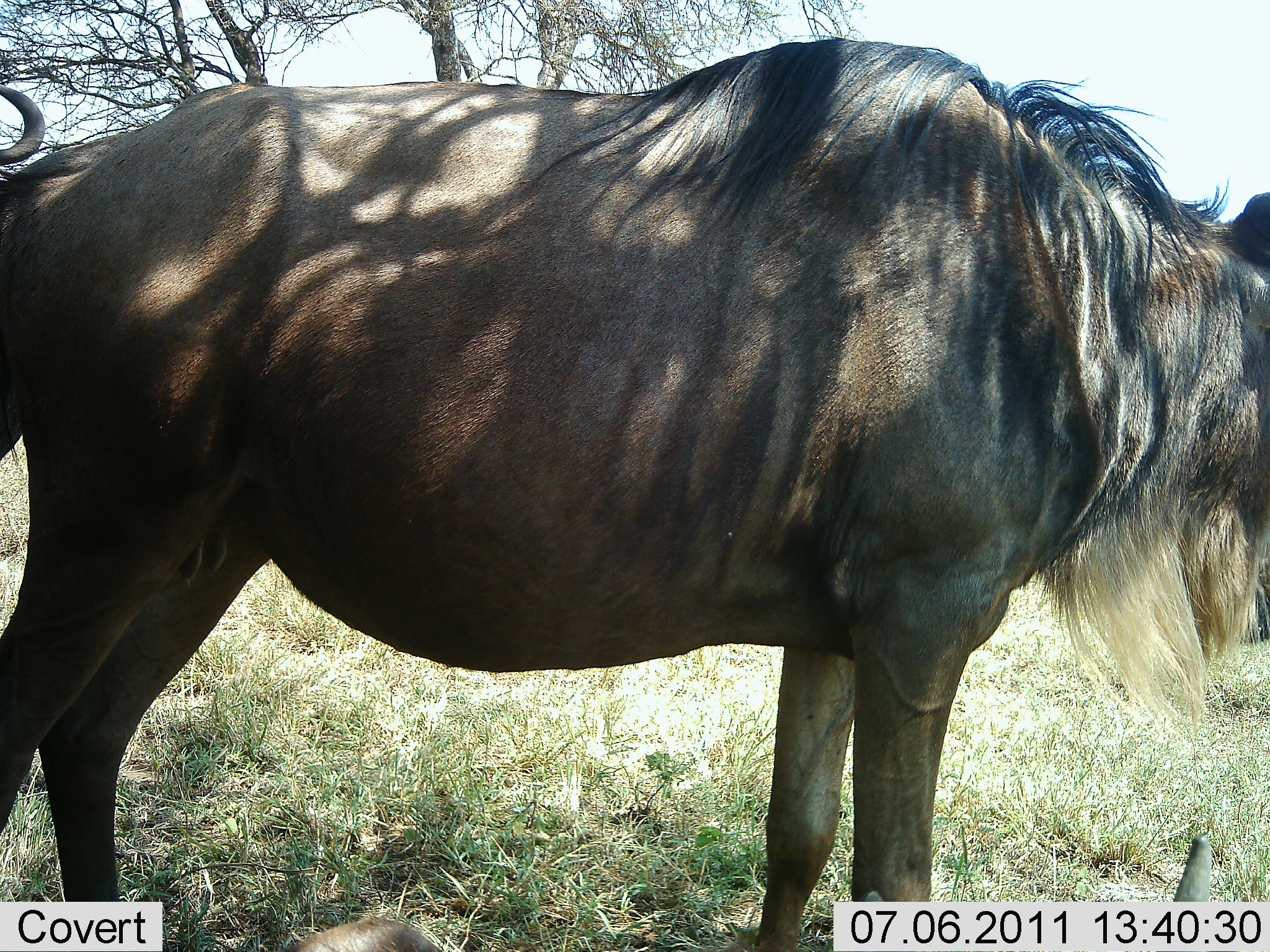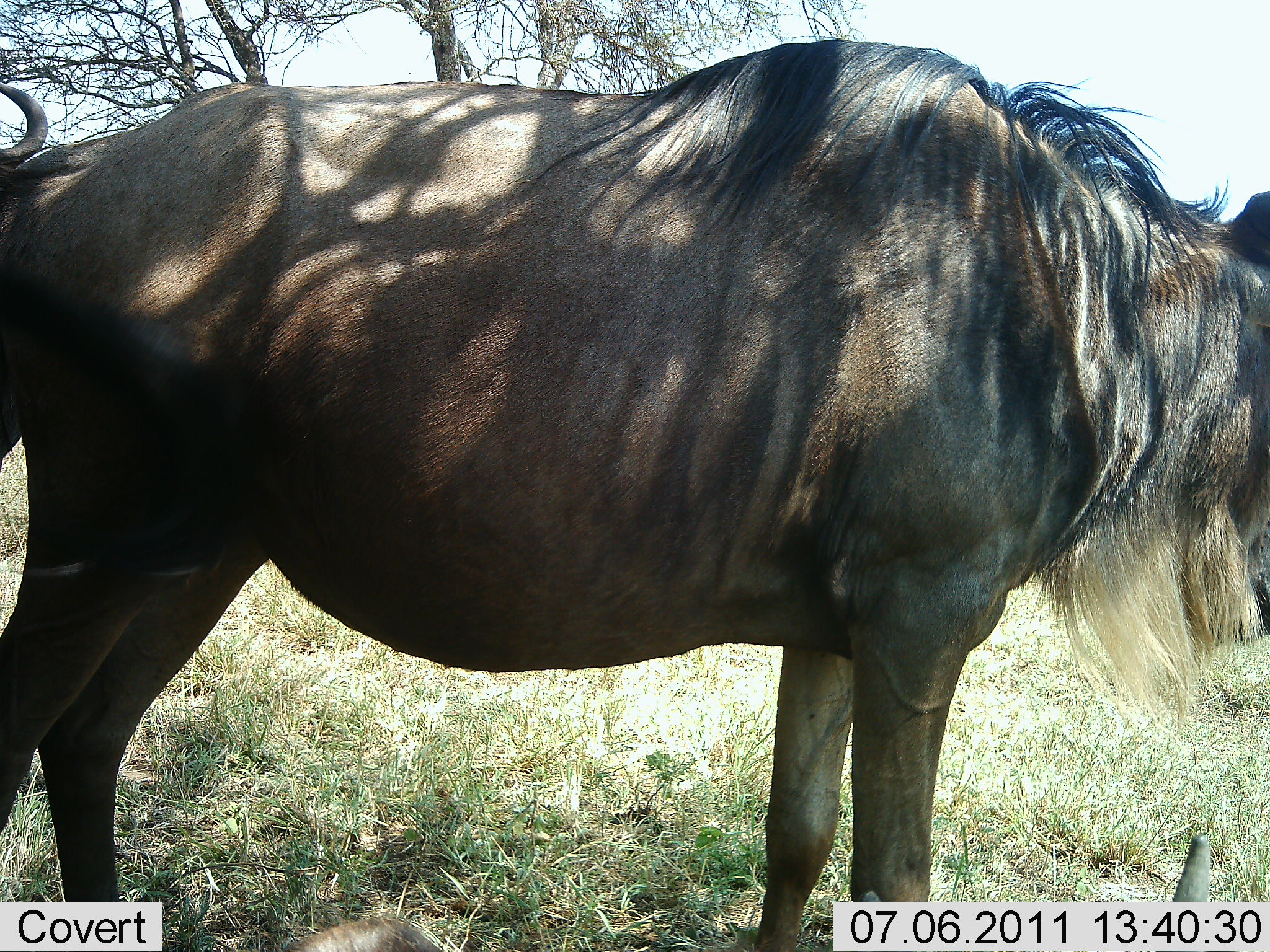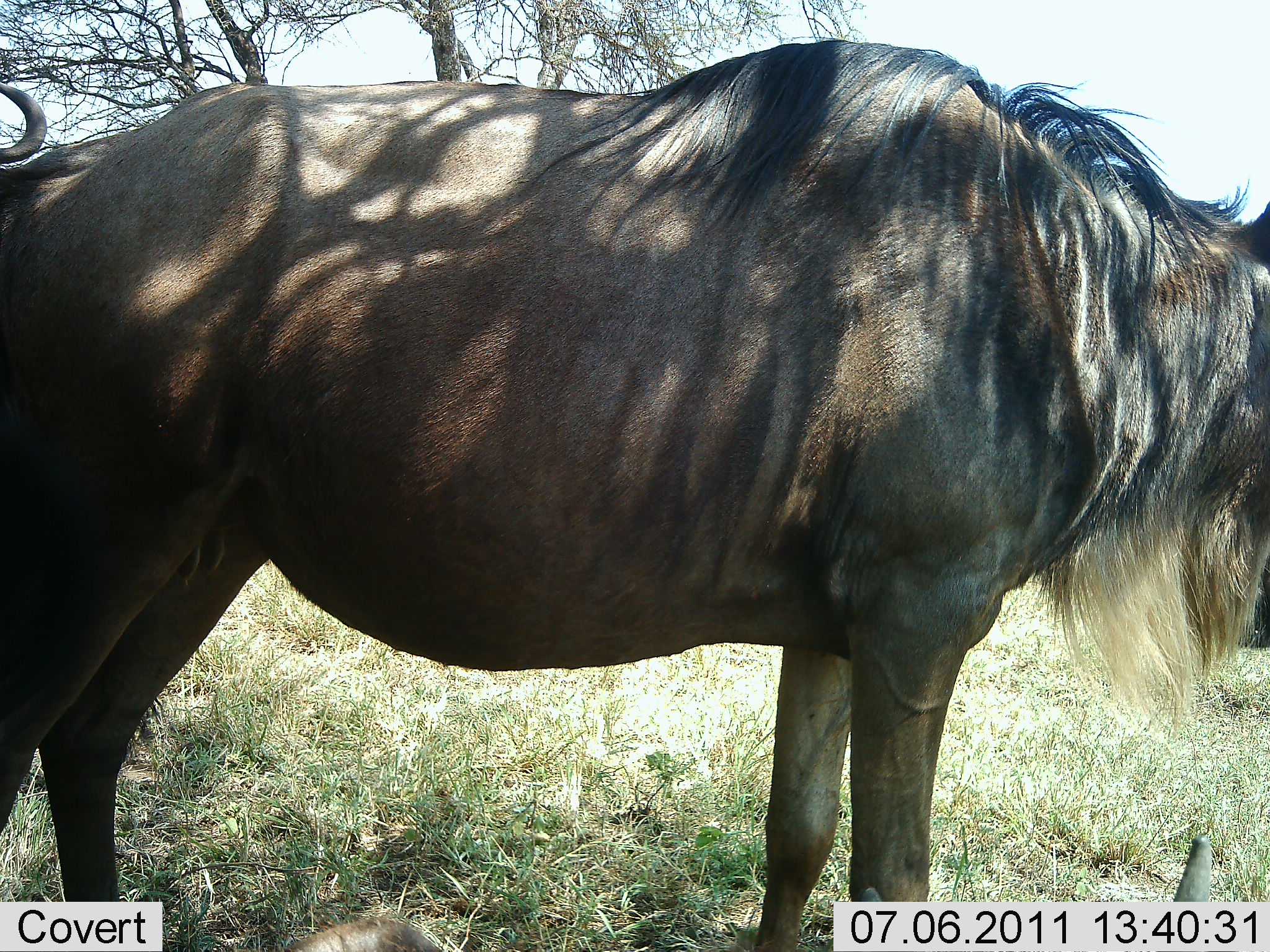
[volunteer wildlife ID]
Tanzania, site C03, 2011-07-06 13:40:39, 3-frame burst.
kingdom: Animalia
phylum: Chordata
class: Mammalia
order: Artiodactyla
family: Bovidae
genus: Connochaetes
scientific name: Connochaetes taurinus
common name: blue wildebeest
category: wildebeest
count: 1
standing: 100%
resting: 15%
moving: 0%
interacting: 0%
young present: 0%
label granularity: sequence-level